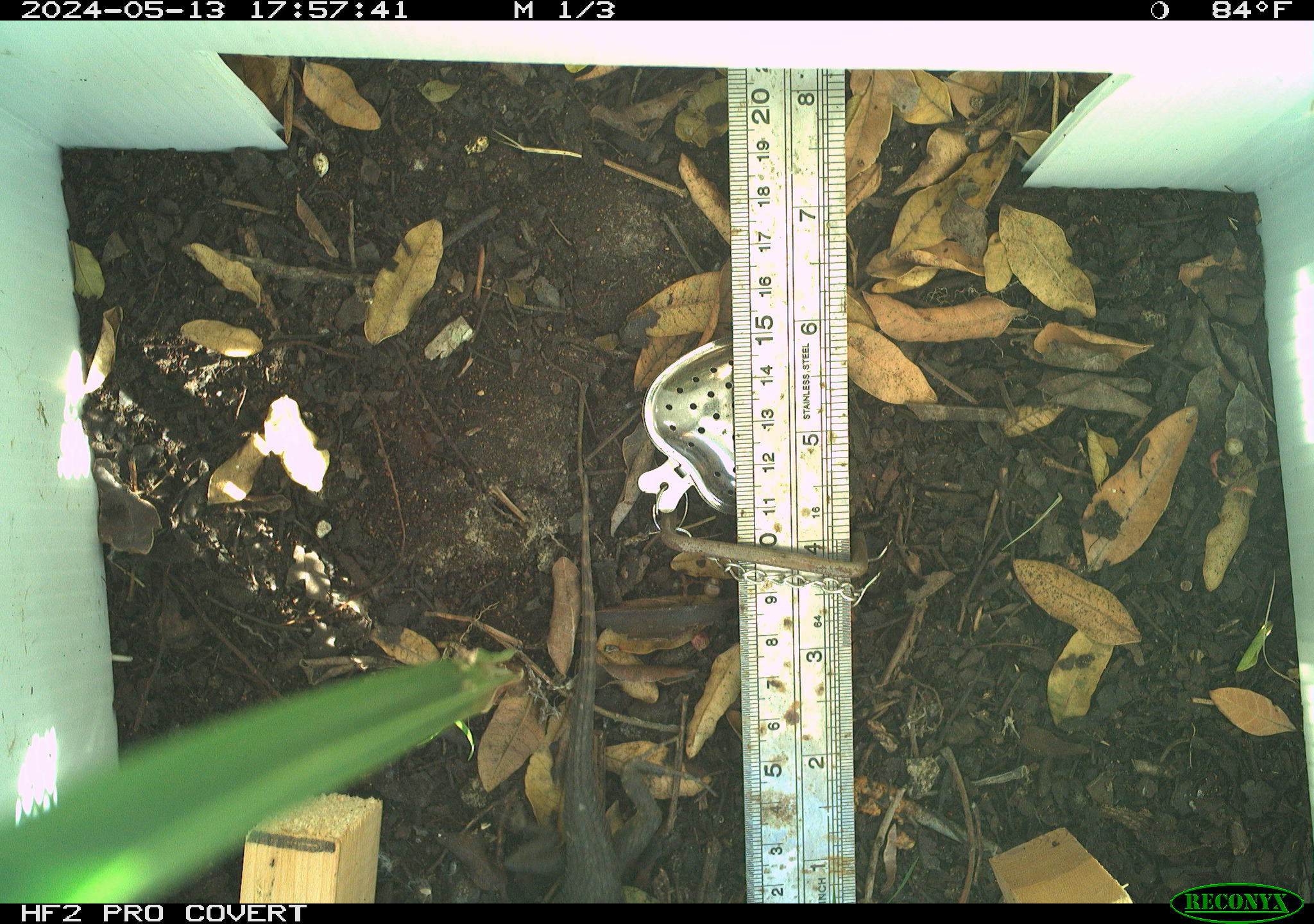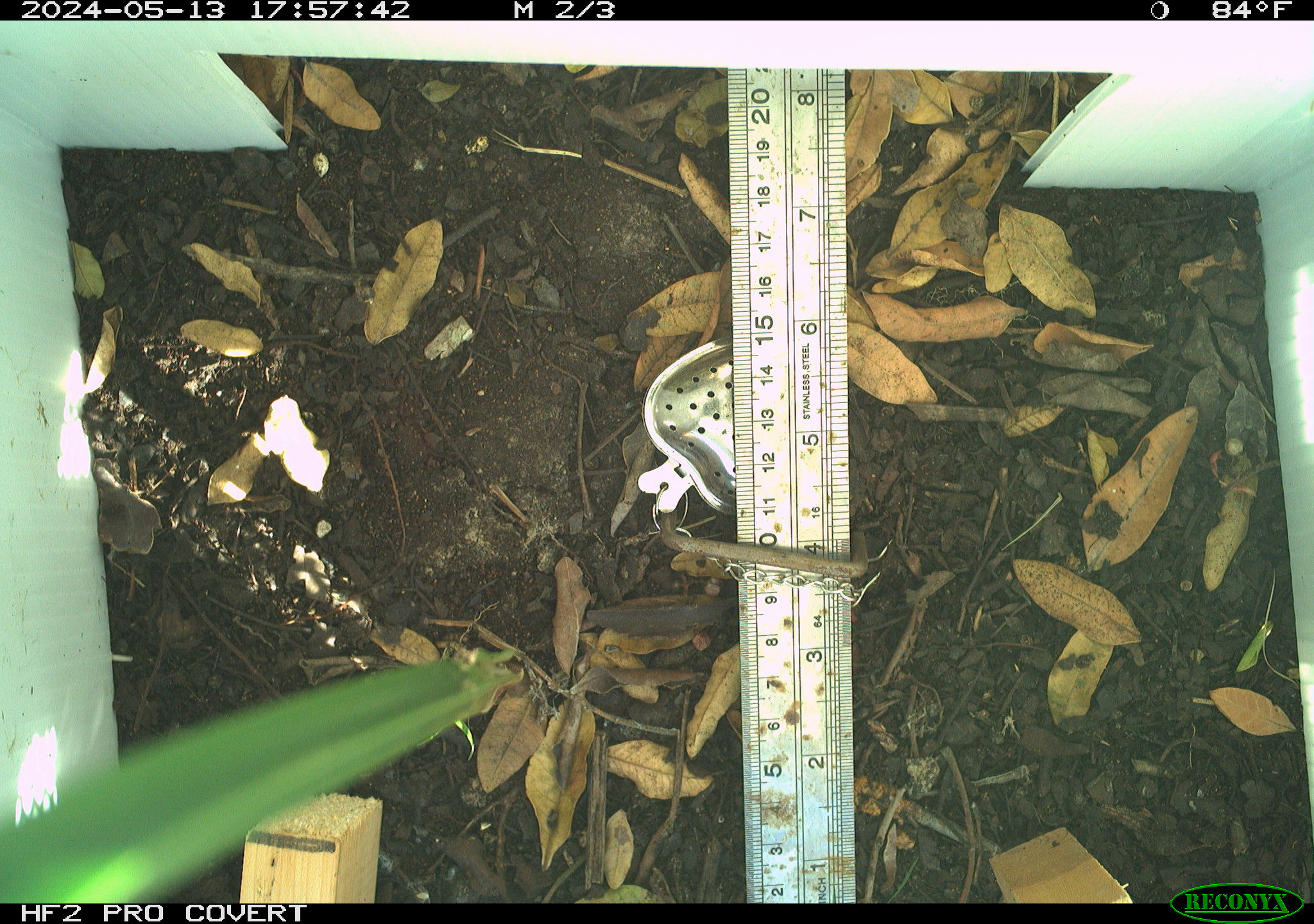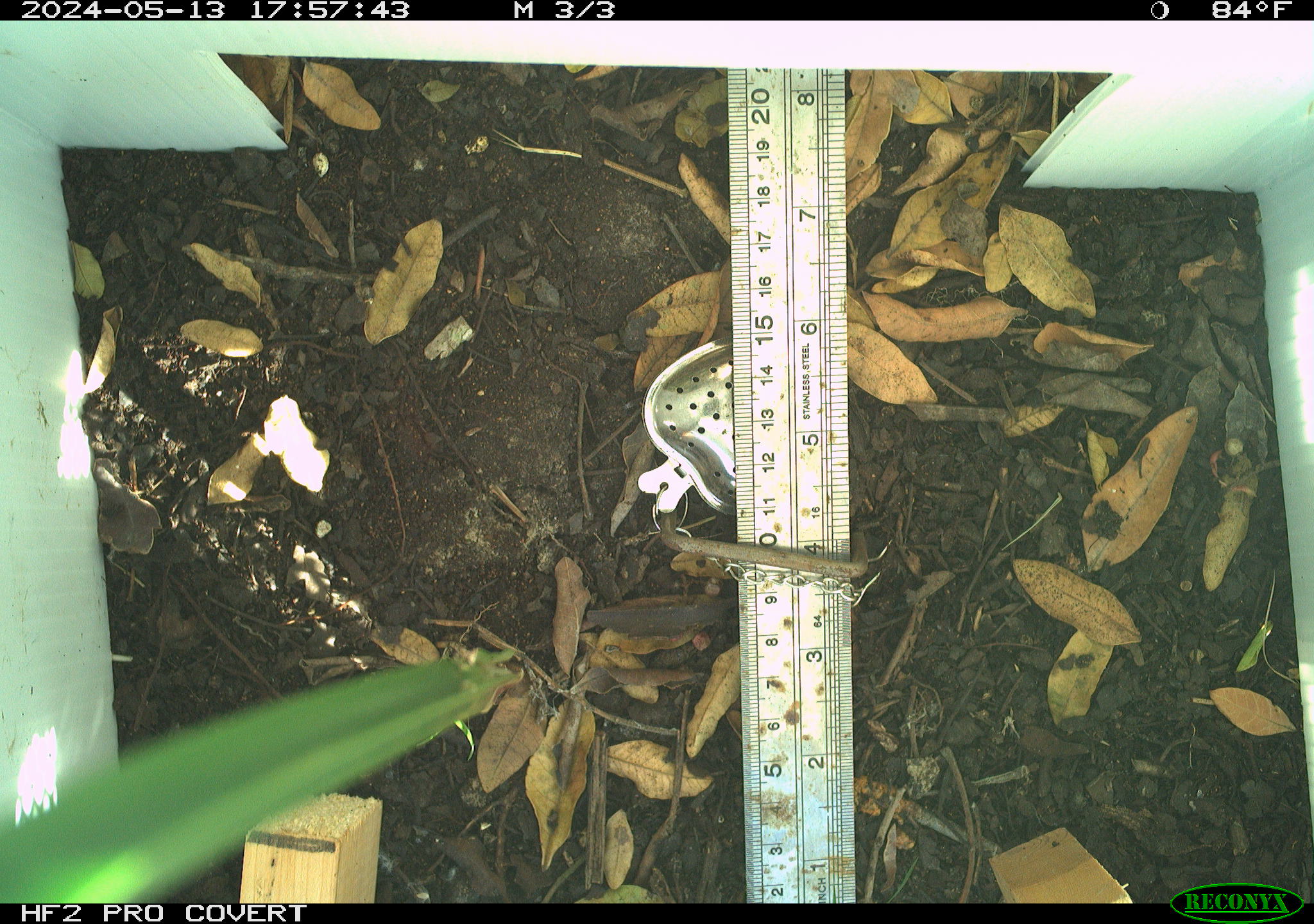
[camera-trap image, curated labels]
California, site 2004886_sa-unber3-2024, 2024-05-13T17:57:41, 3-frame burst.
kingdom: Animalia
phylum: Chordata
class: Reptilia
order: Squamata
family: Phrynosomatidae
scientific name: Phrynosomatidae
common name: phrynosomatid lizards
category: phrynosomatidae family